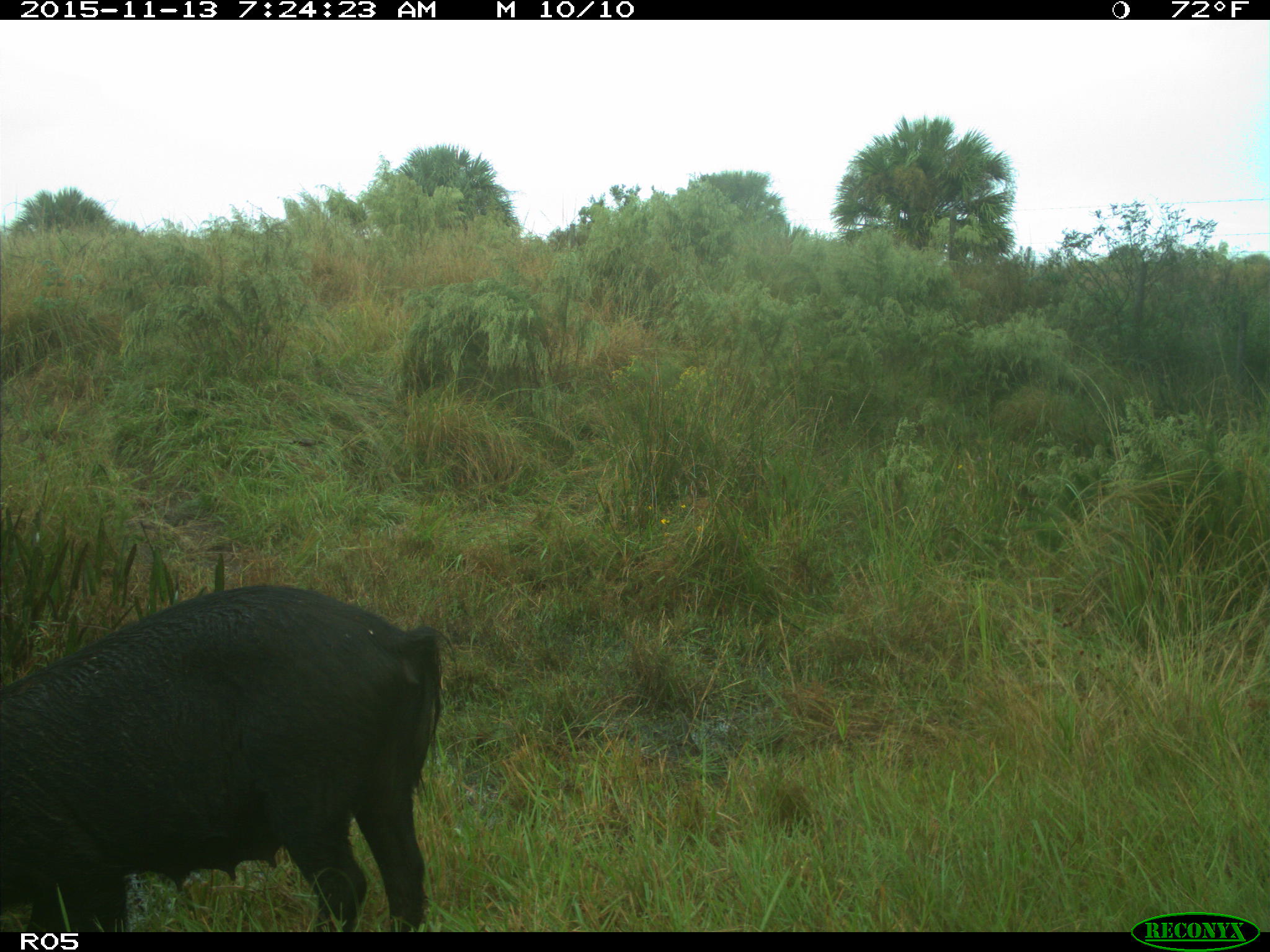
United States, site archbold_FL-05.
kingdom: Animalia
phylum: Chordata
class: Mammalia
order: Artiodactyla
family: Suidae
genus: Sus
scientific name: Sus scrofa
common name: wild boar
Sus scrofa (wild boar).